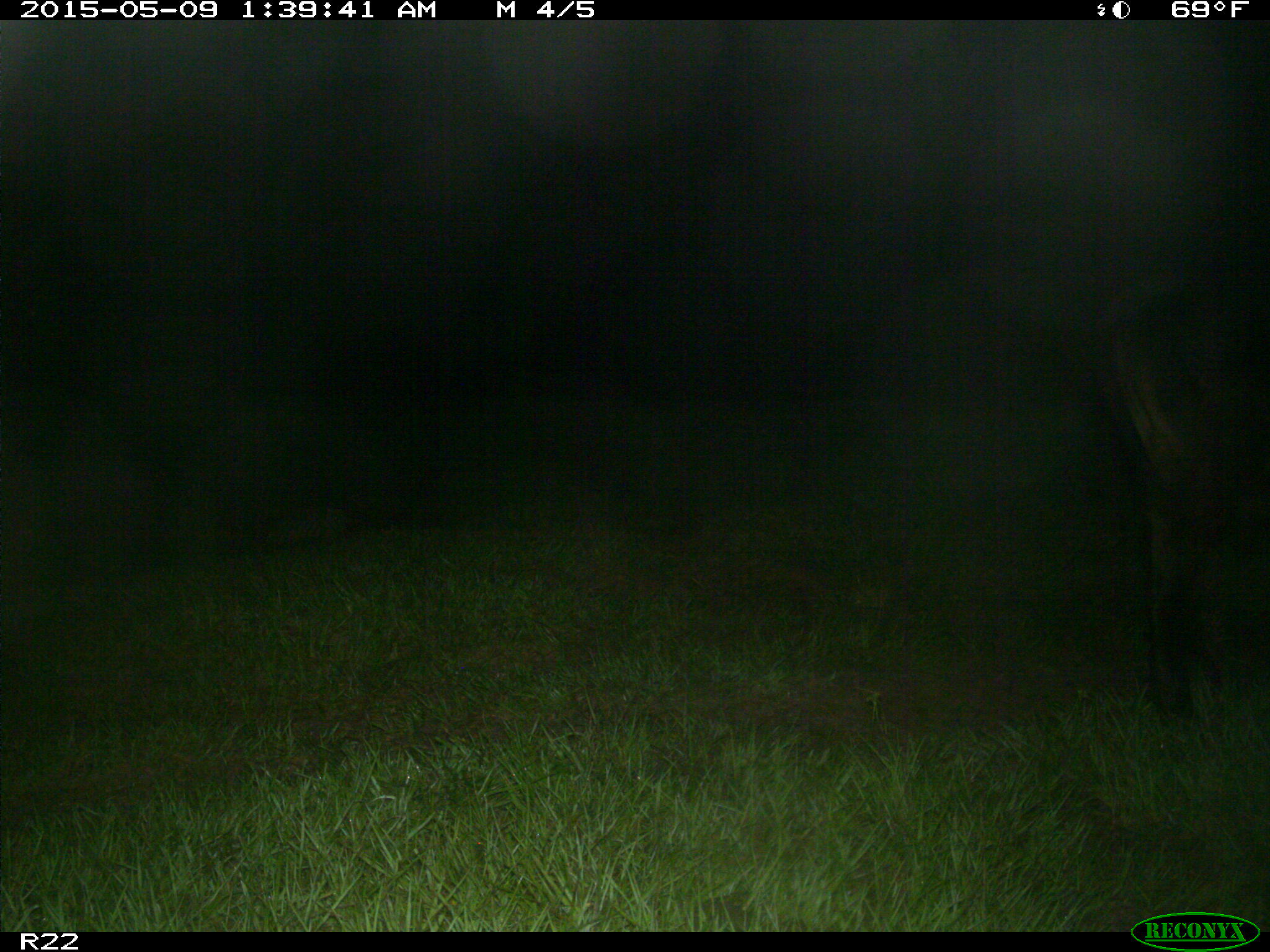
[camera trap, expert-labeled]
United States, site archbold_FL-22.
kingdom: Animalia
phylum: Chordata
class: Mammalia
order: Artiodactyla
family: Bovidae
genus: Bos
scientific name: Bos taurus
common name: domestic cow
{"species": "Bos taurus (domestic cow)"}